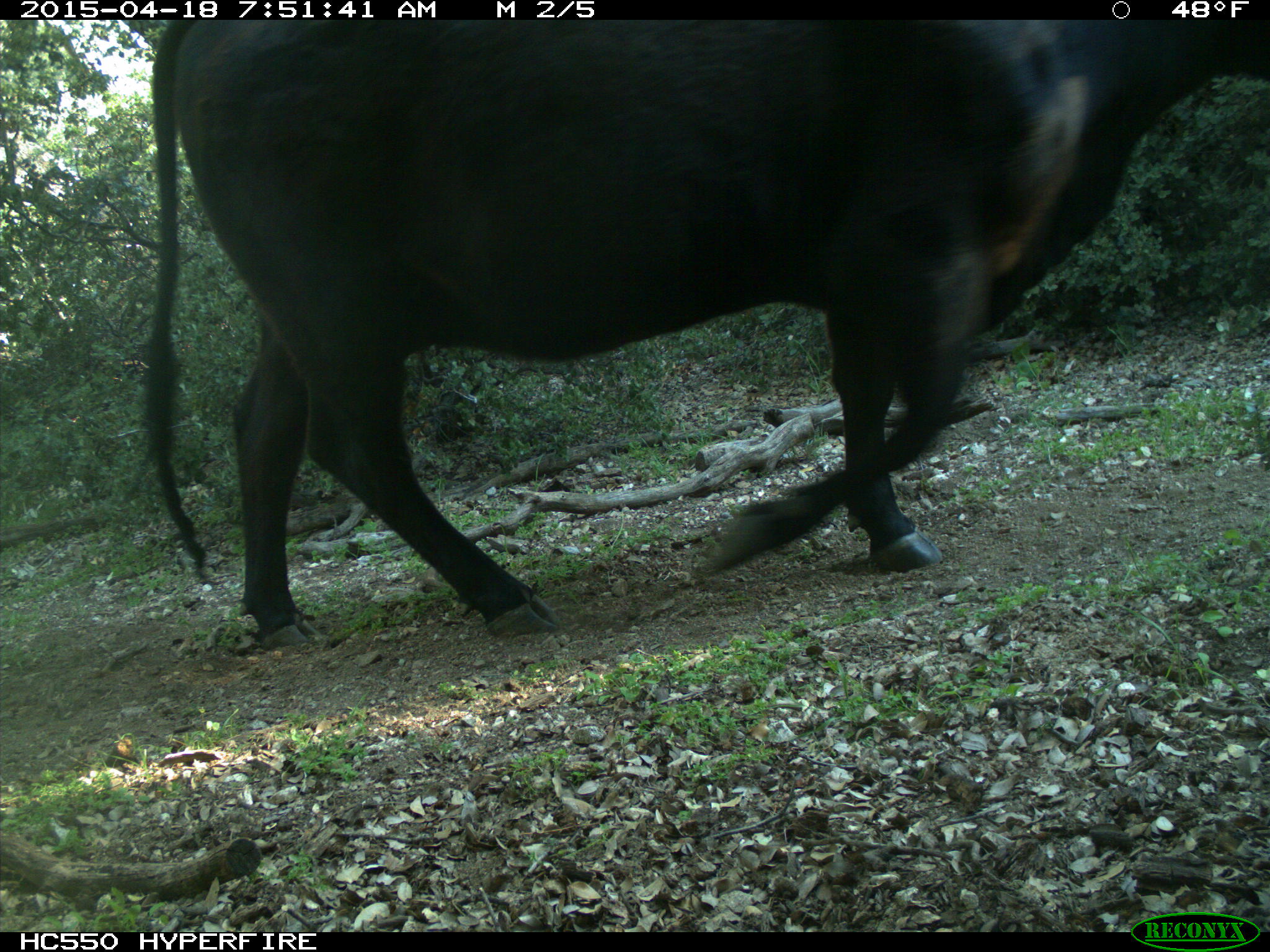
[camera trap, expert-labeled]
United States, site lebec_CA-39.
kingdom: Animalia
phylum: Chordata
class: Mammalia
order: Artiodactyla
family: Bovidae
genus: Bos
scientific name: Bos taurus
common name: domestic cow